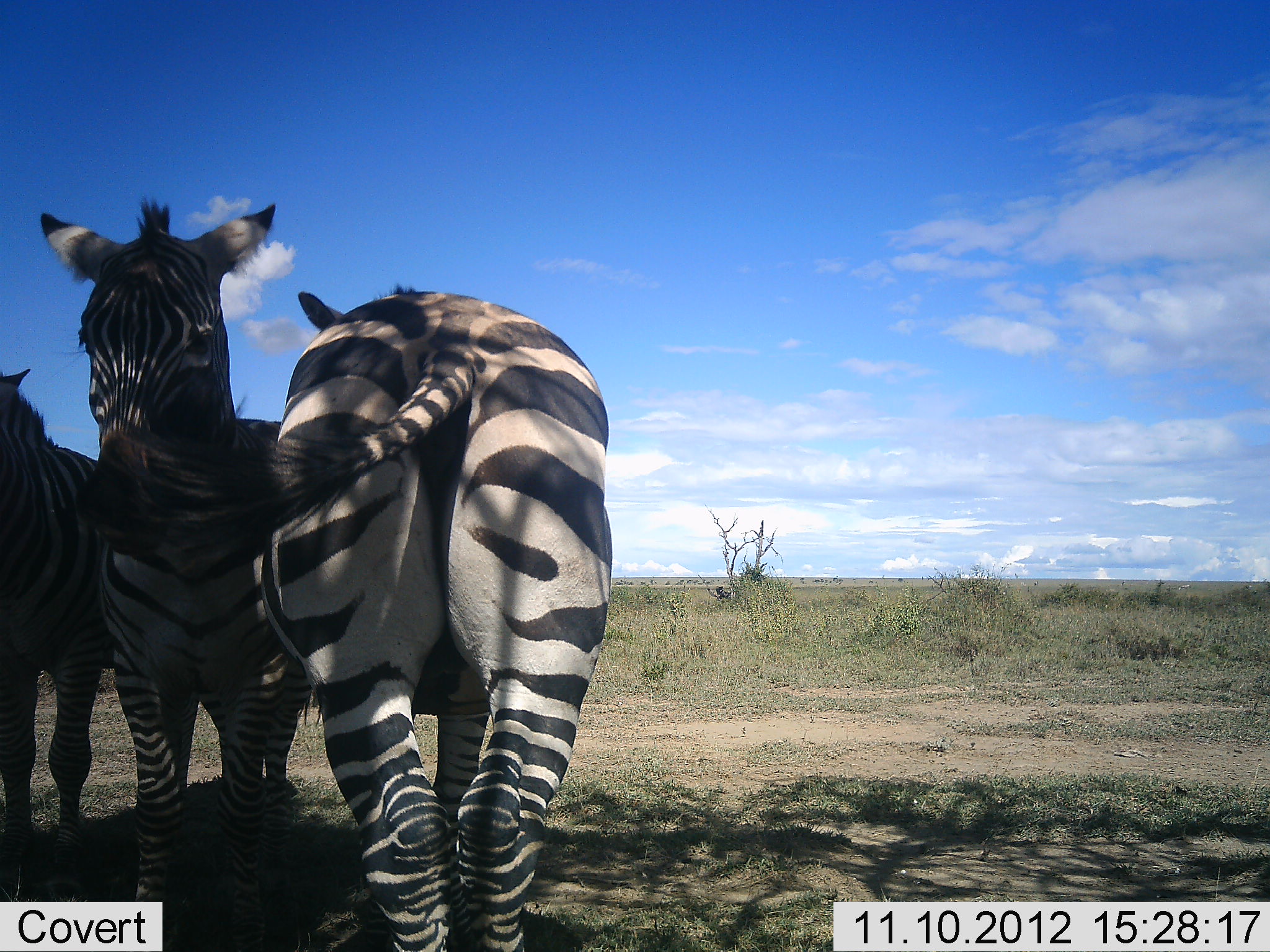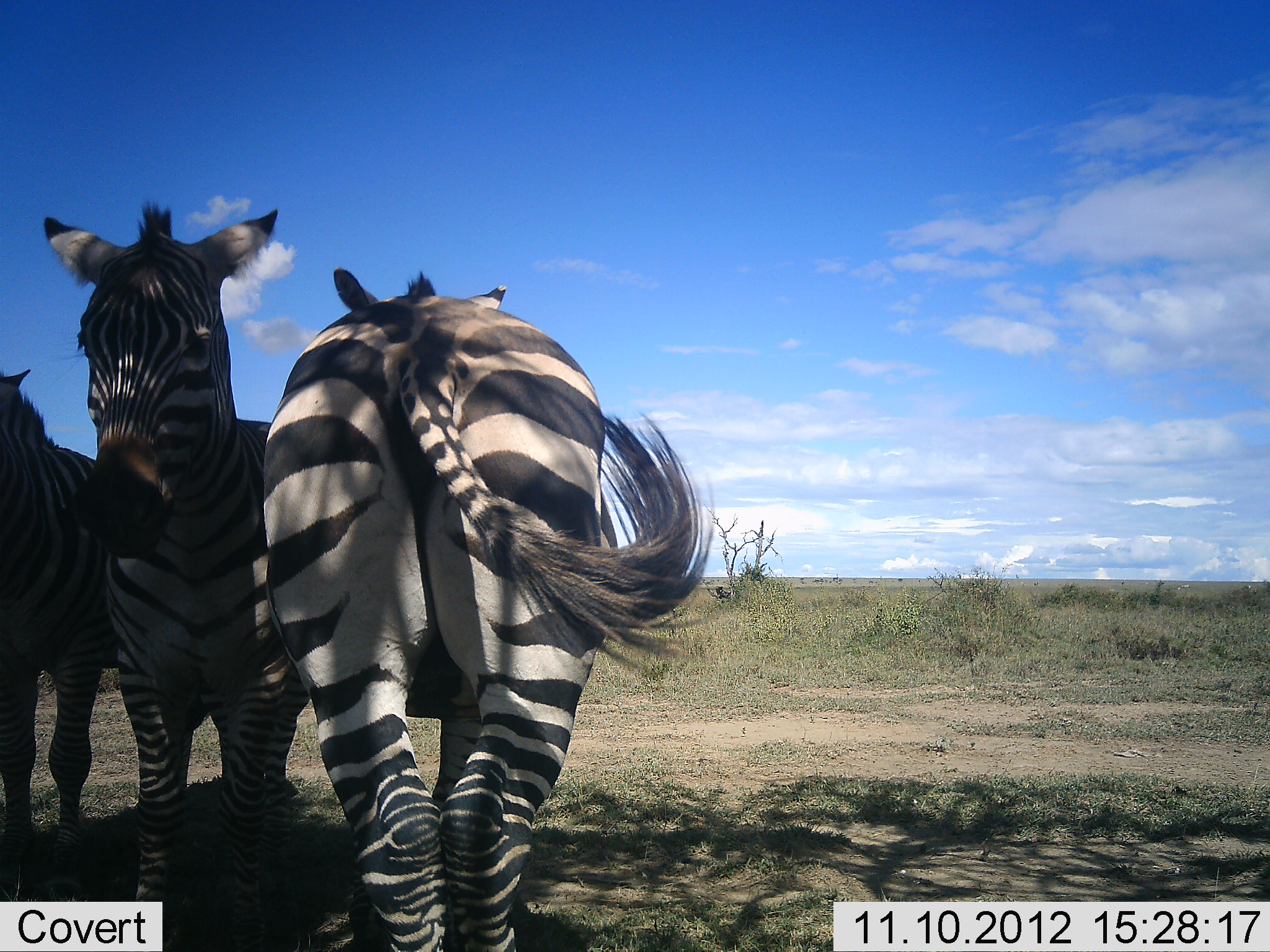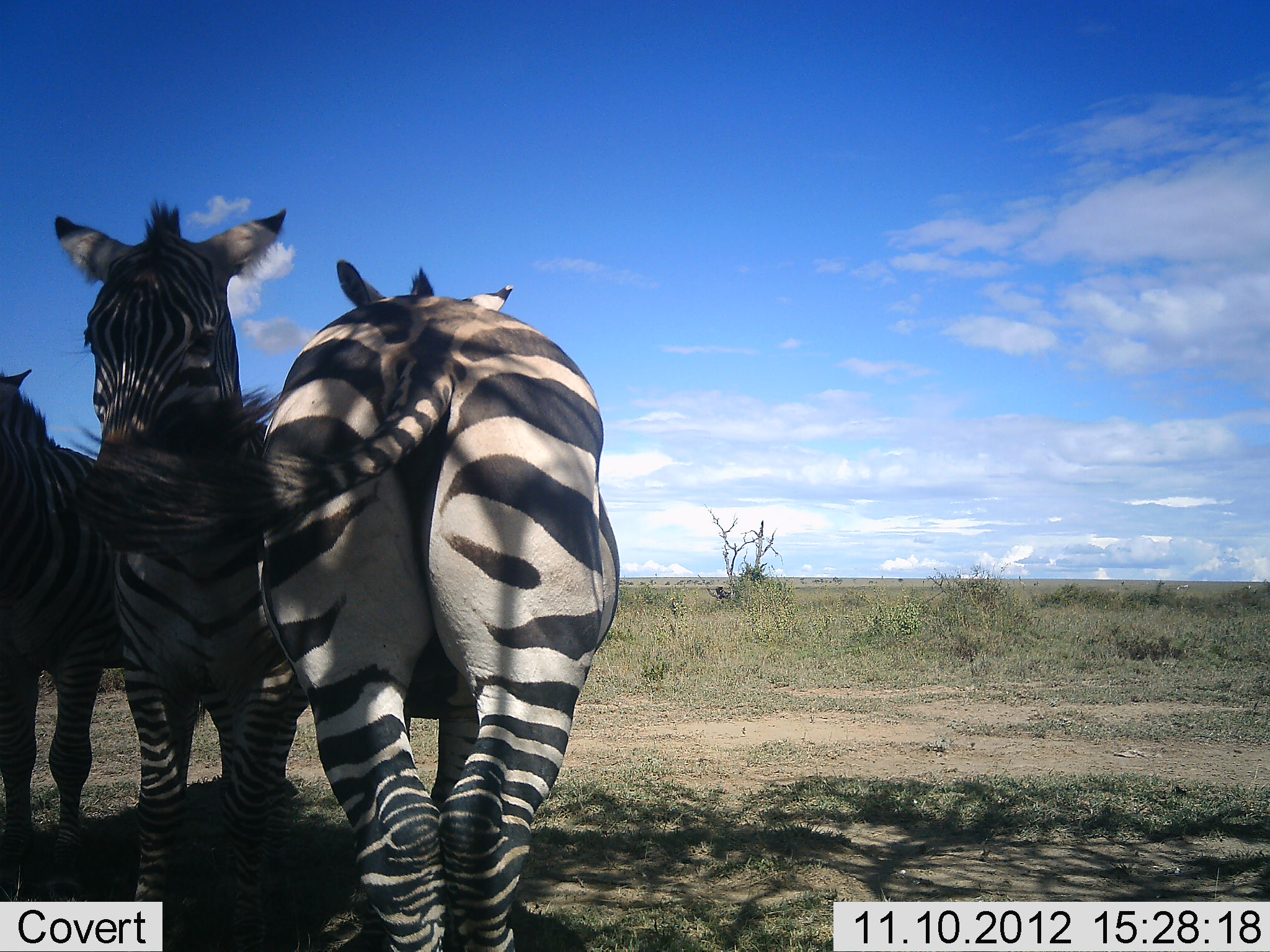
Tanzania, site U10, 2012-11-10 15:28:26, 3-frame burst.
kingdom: Animalia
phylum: Chordata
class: Mammalia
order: Perissodactyla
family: Equidae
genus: Equus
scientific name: Equus quagga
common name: plains zebra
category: zebra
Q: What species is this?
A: Zebra (plains zebra) (Equus quagga).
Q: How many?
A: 3.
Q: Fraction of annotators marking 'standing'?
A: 100%.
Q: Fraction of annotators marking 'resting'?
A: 0%.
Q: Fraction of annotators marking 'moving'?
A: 0%.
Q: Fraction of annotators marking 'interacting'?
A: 10%.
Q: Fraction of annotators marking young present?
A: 0%.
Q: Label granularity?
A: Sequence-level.